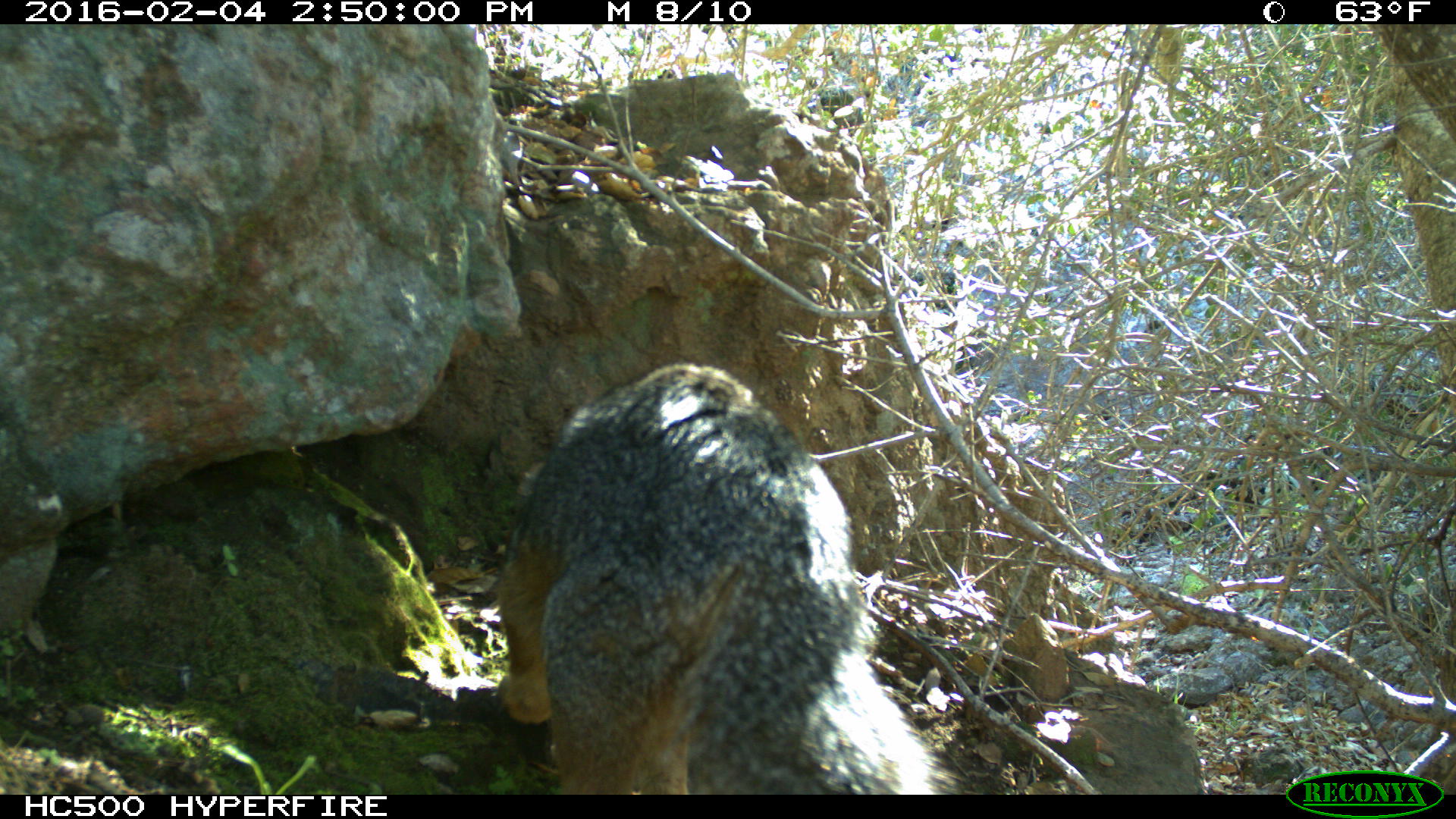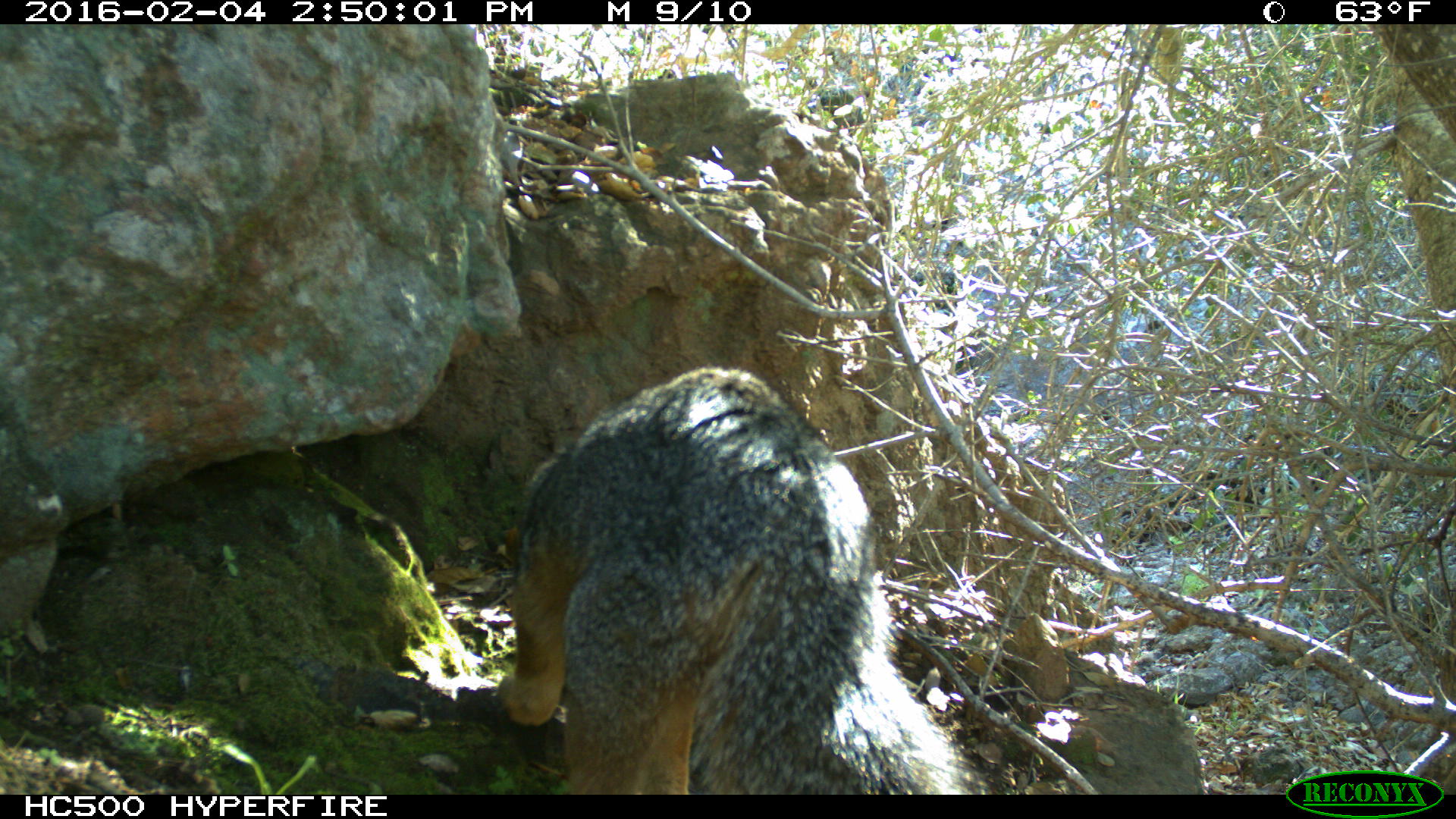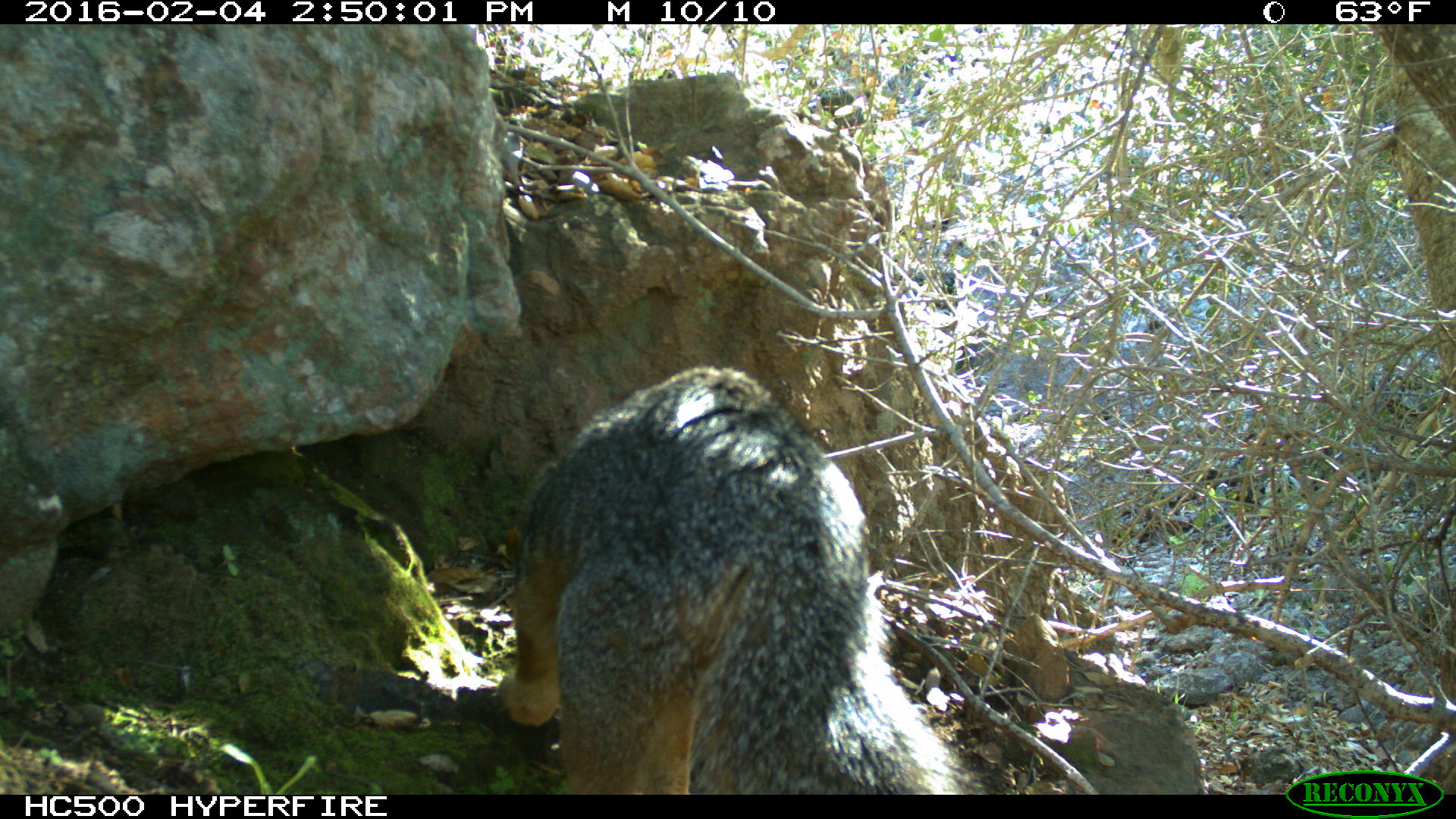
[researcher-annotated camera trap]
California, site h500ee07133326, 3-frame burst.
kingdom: Animalia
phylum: Chordata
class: Mammalia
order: Carnivora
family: Canidae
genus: Urocyon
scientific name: Urocyon littoralis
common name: island fox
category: fox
Fox (island fox) (Urocyon littoralis).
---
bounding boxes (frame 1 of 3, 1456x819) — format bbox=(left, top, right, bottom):
fox: bbox=(500, 359, 962, 794)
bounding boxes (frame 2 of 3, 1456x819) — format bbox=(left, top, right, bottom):
fox: bbox=(499, 366, 964, 794)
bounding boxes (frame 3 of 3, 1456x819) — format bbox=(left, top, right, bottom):
fox: bbox=(495, 363, 985, 795)